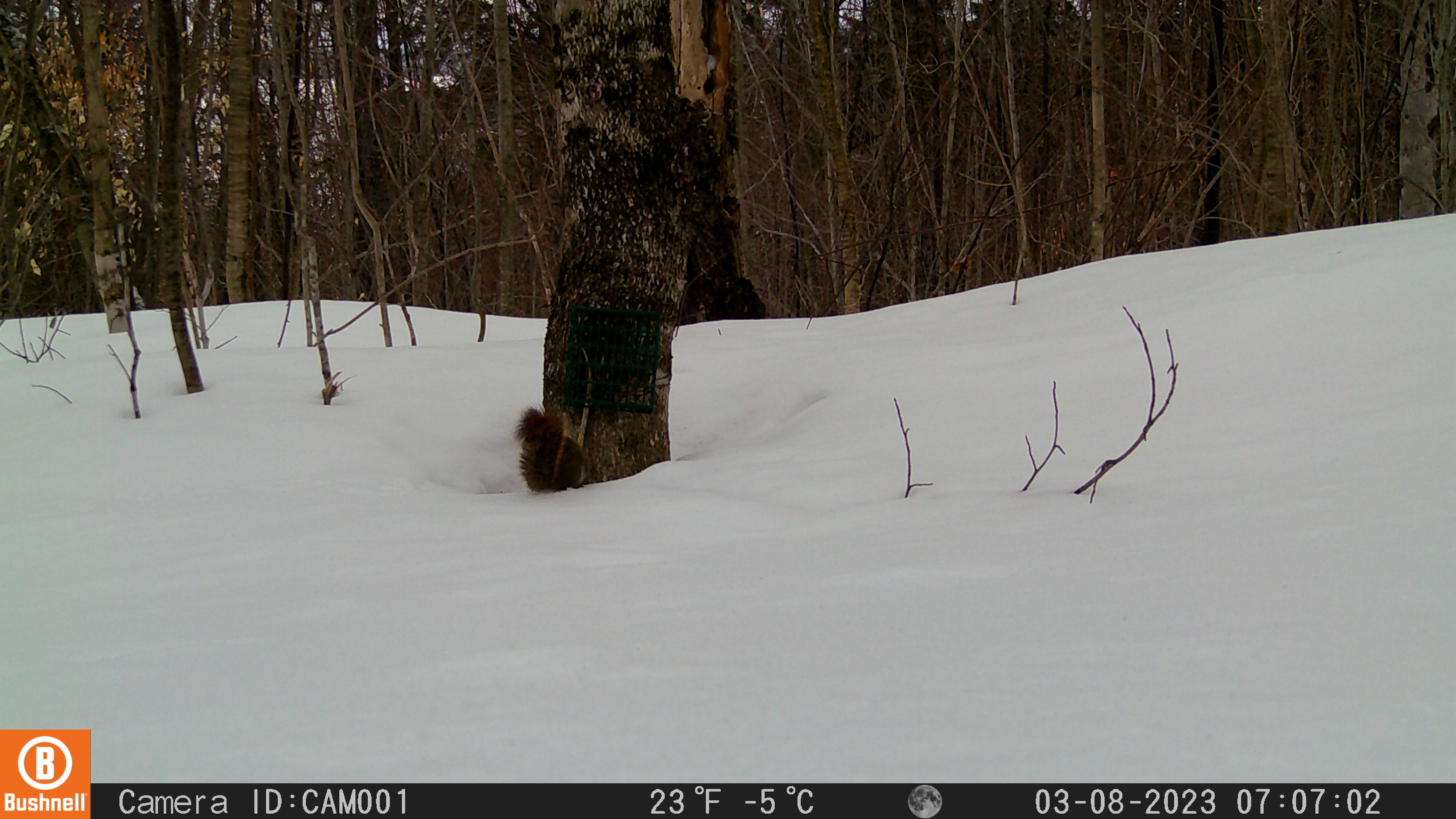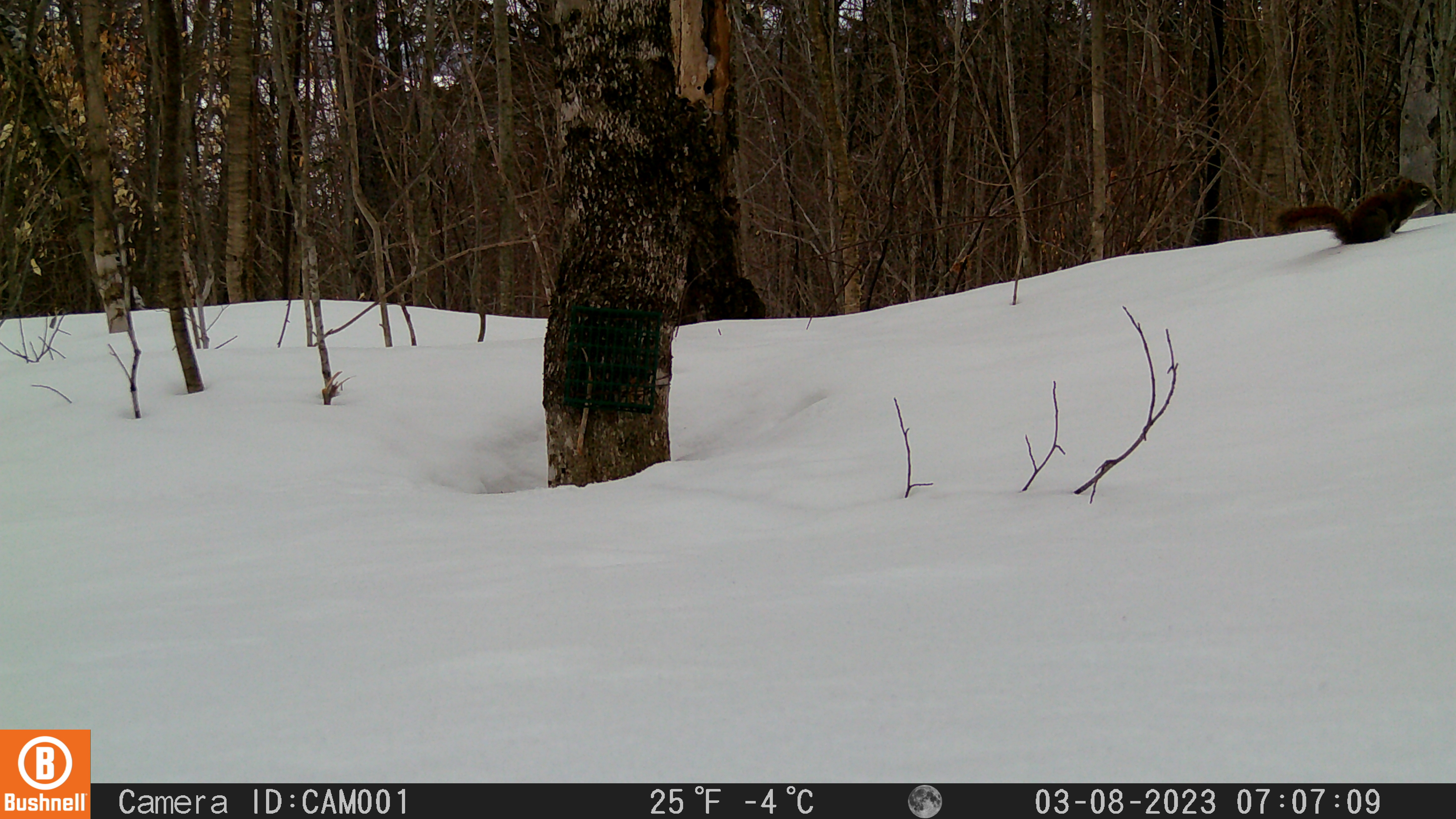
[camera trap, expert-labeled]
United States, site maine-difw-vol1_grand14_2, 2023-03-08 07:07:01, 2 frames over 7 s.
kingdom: Animalia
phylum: Chordata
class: Mammalia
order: Rodentia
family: Sciuridae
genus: Tamiasciurus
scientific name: Tamiasciurus hudsonicus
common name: red squirrel